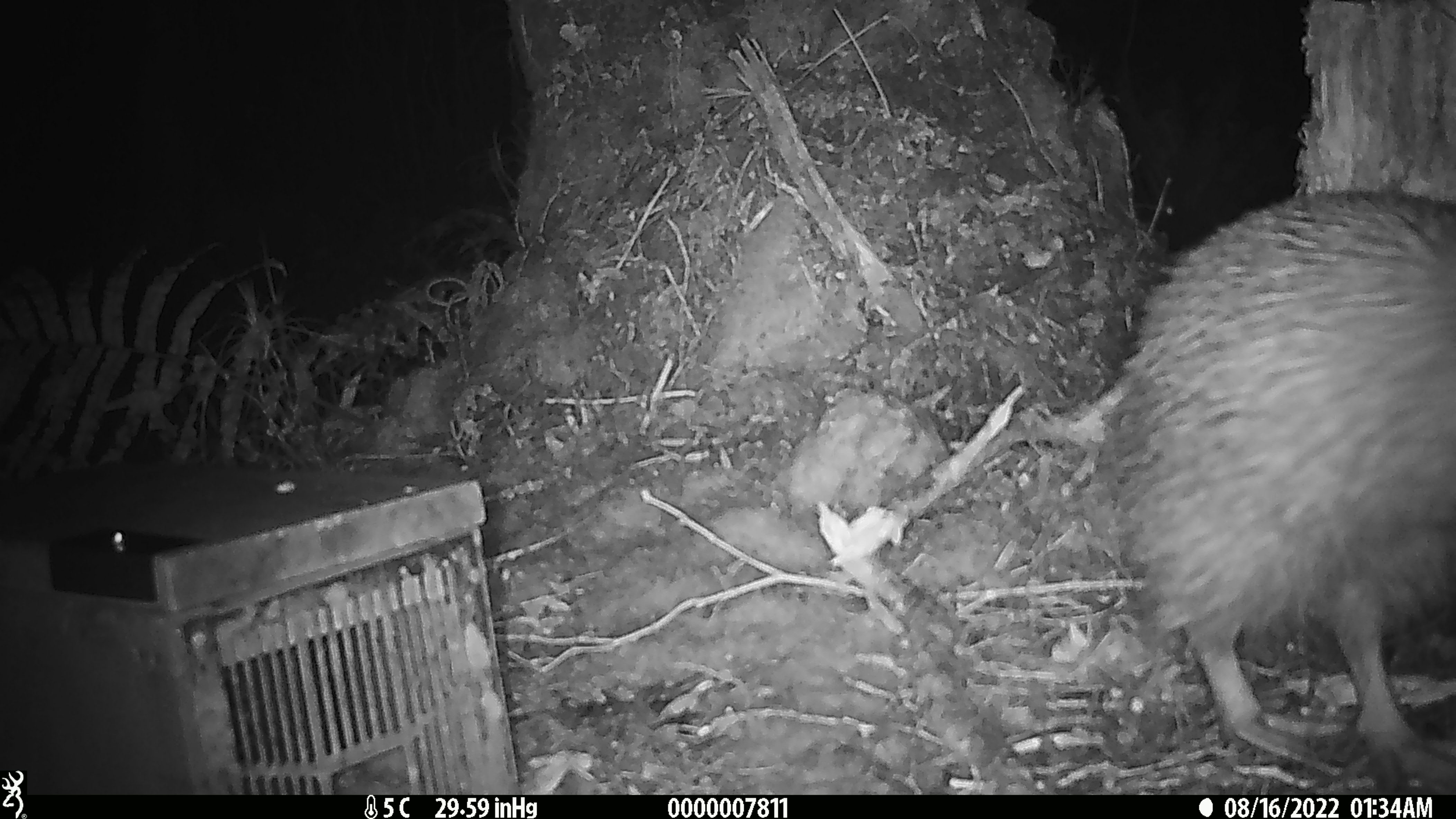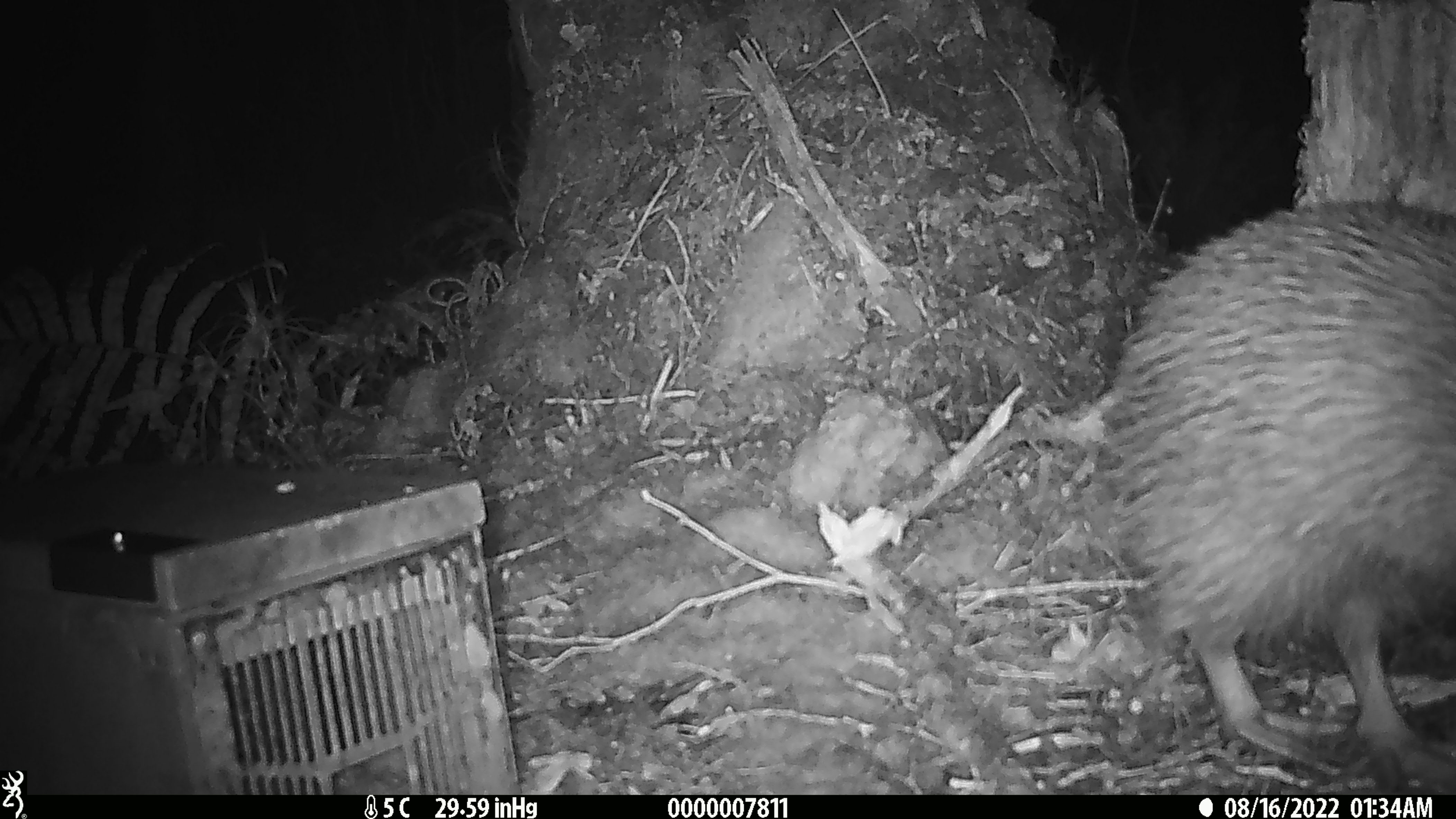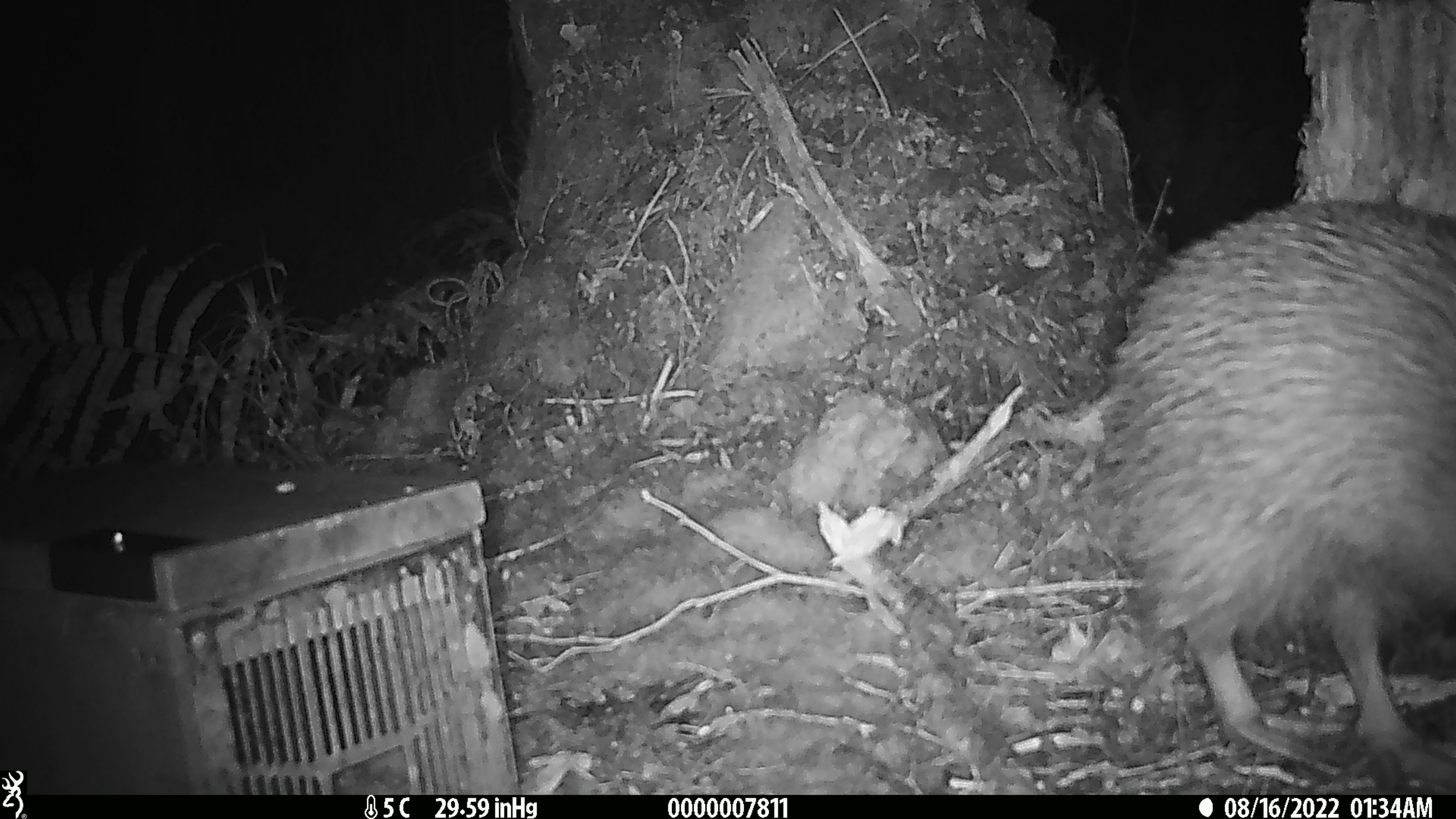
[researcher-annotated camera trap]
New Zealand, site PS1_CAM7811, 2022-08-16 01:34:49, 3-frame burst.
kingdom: Animalia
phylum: Chordata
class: Aves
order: Apterygiformes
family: Apterygidae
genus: Apteryx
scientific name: Apteryx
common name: kiwi